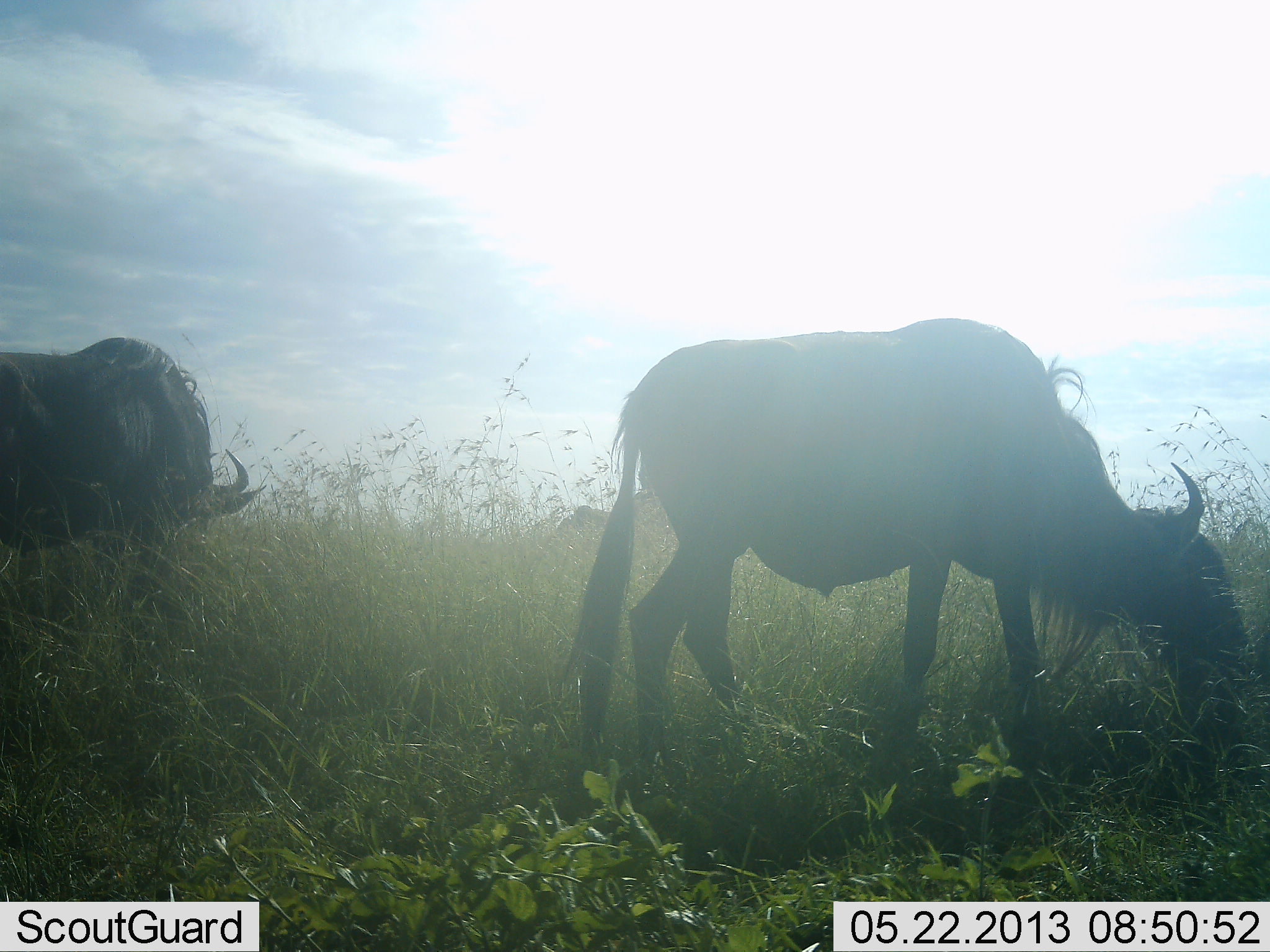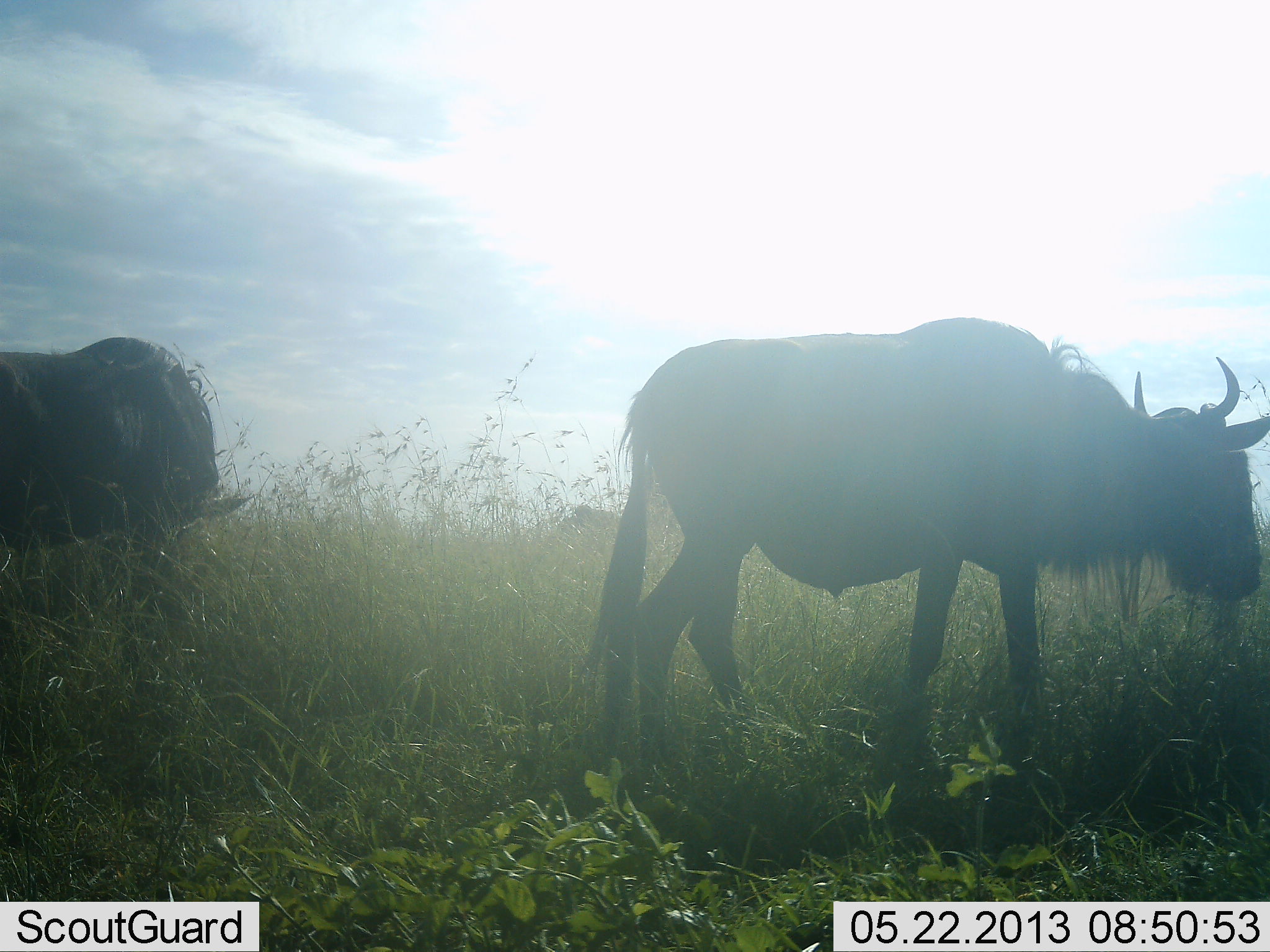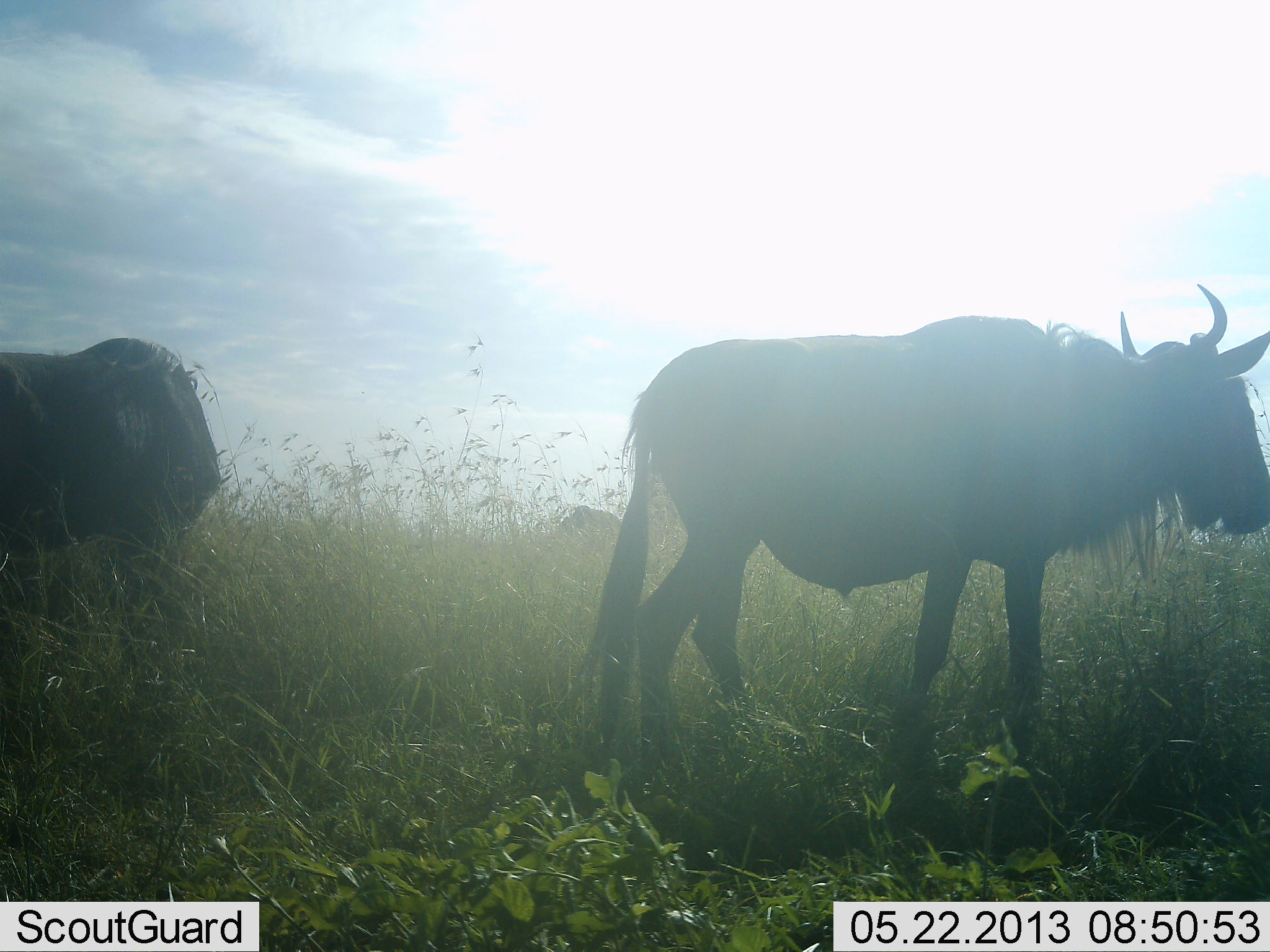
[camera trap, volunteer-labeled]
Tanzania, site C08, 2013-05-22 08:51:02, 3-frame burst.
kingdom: Animalia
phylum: Chordata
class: Mammalia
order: Artiodactyla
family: Bovidae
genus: Connochaetes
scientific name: Connochaetes taurinus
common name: blue wildebeest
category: wildebeest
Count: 2.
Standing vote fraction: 32%.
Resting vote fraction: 0%.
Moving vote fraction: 5%.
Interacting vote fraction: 0%.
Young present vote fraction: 0%.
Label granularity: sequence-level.